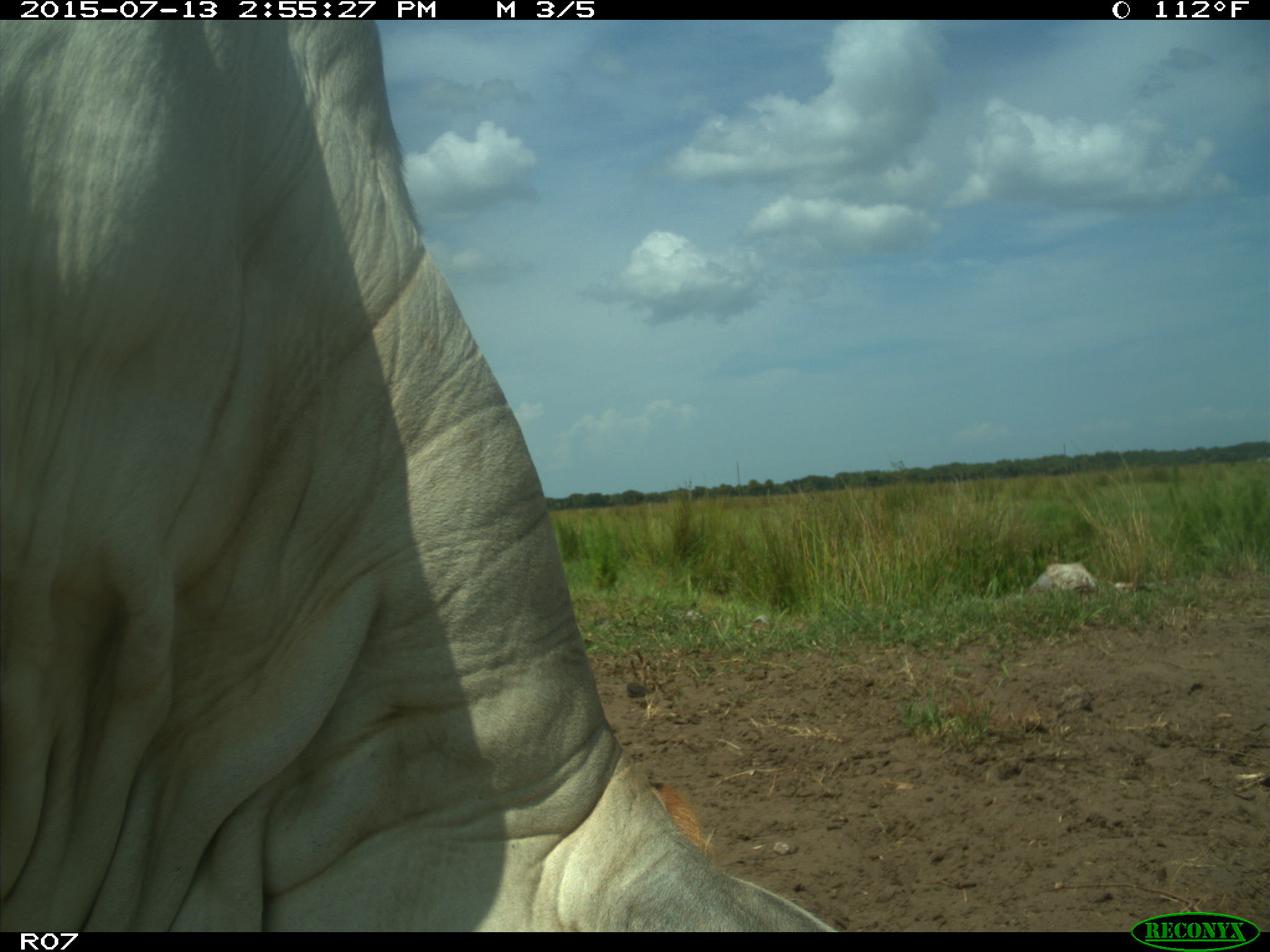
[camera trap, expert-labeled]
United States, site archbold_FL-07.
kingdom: Animalia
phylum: Chordata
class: Mammalia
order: Artiodactyla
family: Bovidae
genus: Bos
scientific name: Bos taurus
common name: domestic cow